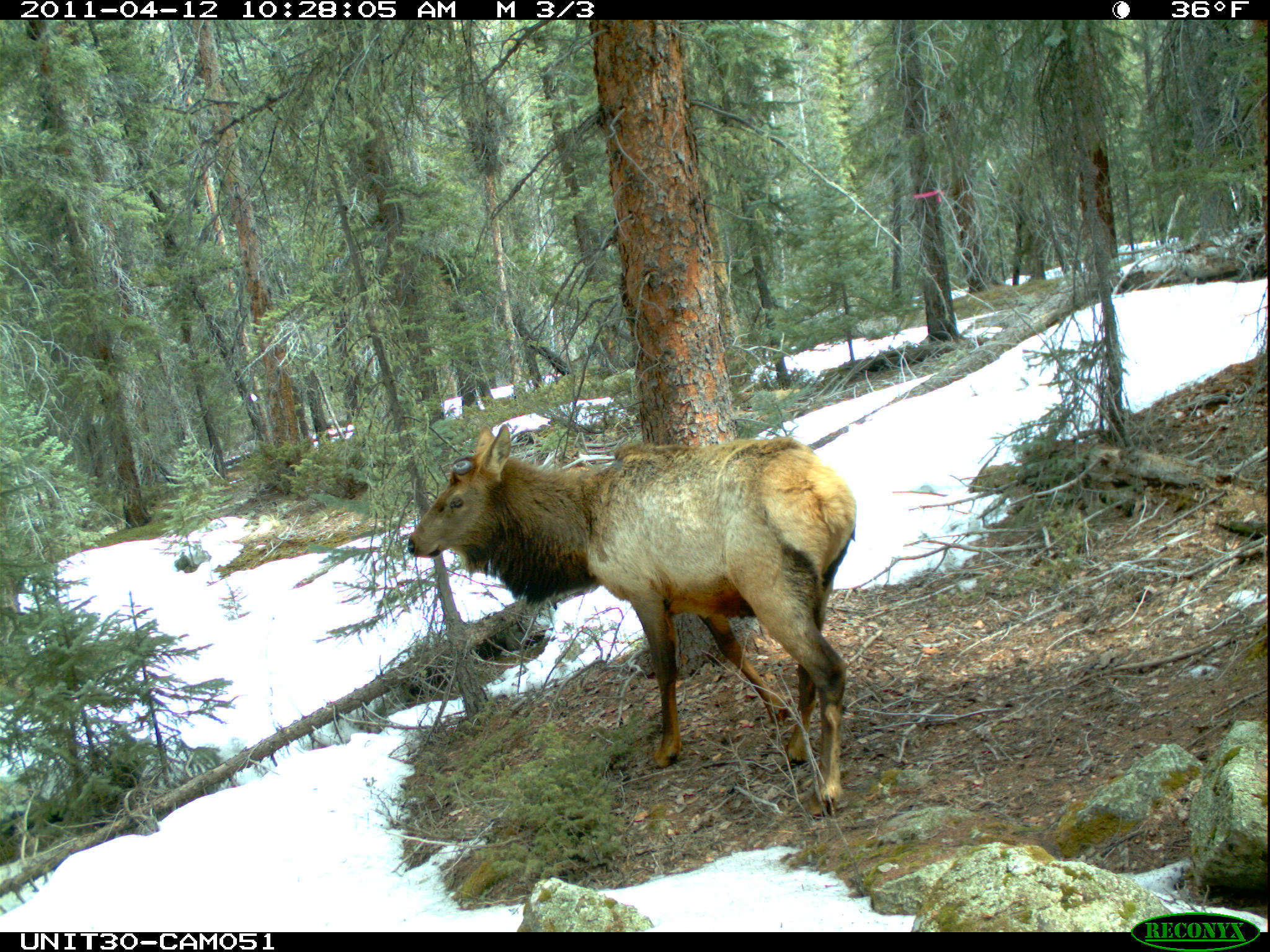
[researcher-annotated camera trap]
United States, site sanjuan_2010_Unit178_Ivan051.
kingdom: Animalia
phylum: Chordata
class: Mammalia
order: Artiodactyla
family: Cervidae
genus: Cervus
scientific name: Cervus elaphus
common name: red deer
Cervus elaphus (red deer).